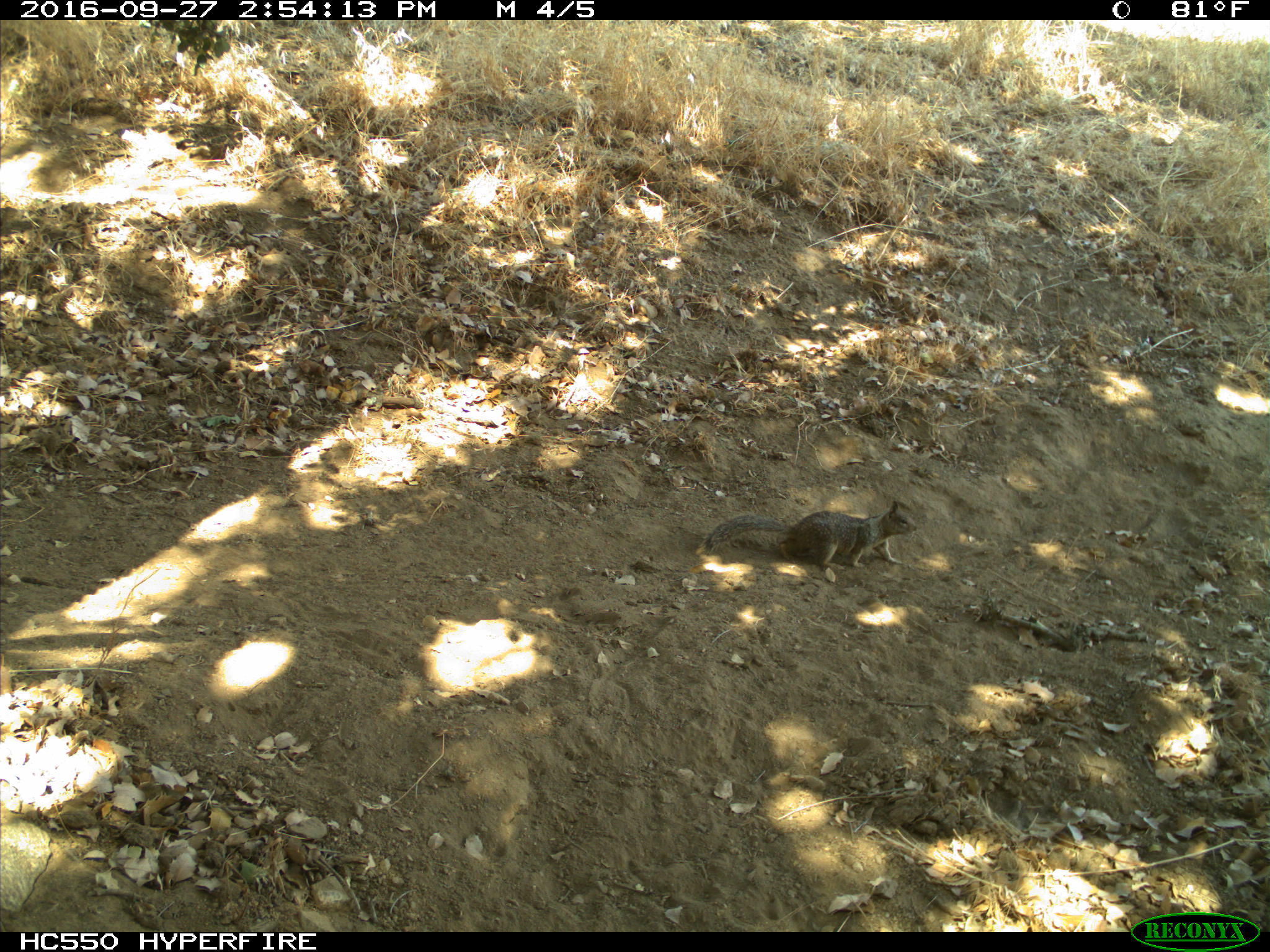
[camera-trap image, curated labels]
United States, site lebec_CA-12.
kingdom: Animalia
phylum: Chordata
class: Mammalia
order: Rodentia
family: Sciuridae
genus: Otospermophilus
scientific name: Otospermophilus beecheyi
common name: california ground squirrel